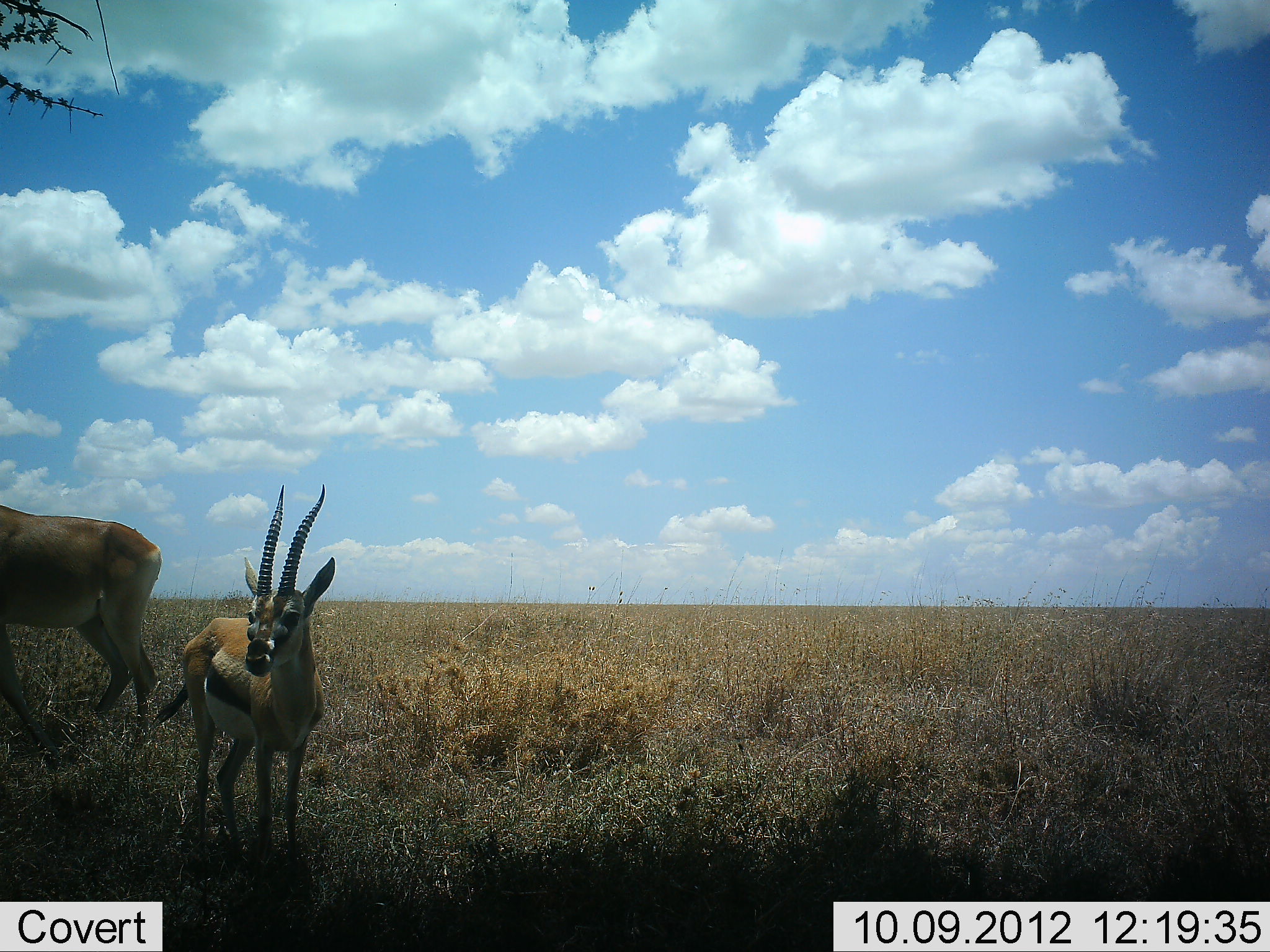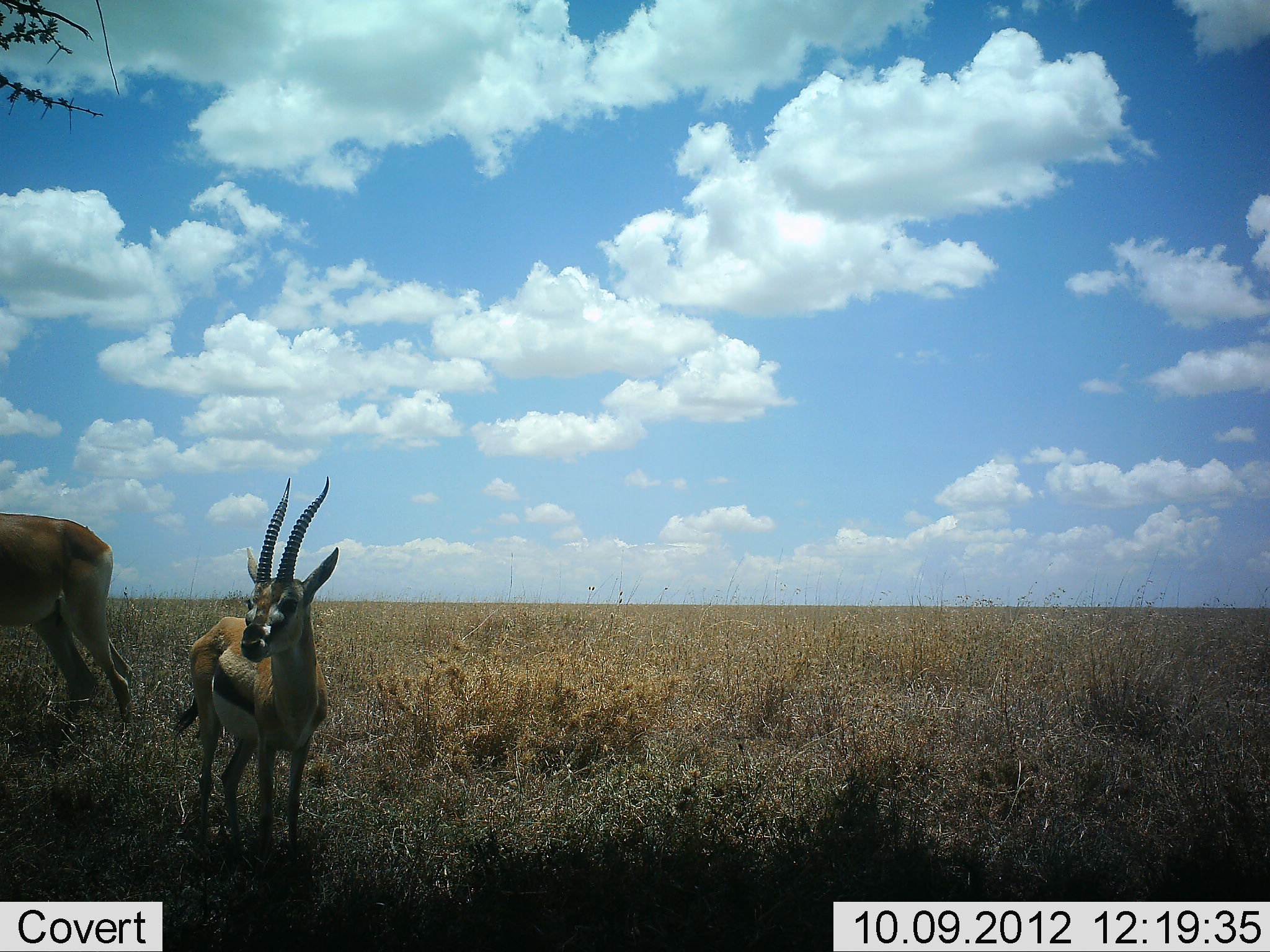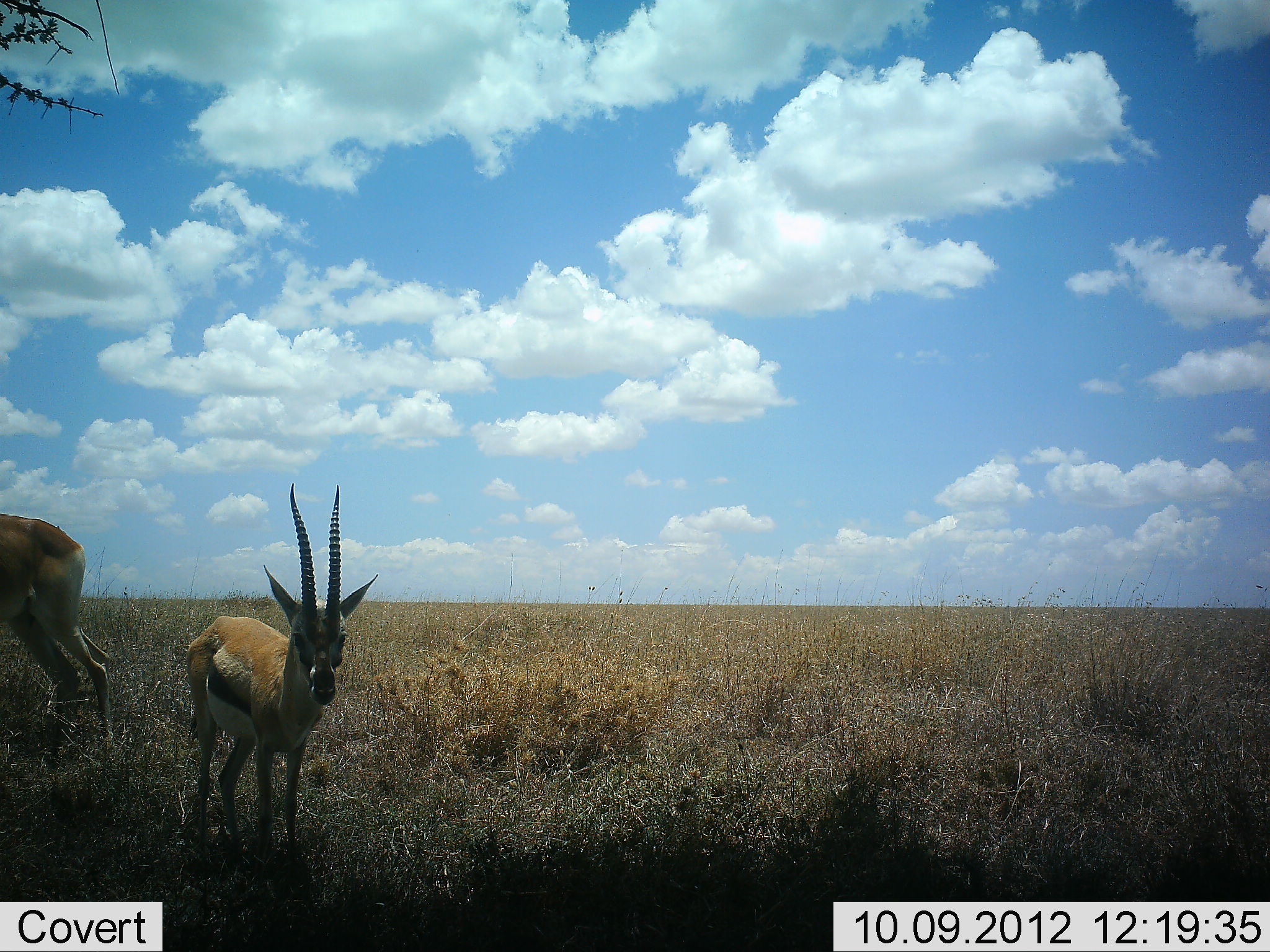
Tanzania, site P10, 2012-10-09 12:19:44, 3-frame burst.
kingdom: Animalia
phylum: Chordata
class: Mammalia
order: Artiodactyla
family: Bovidae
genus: Eudorcas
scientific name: Eudorcas thomsonii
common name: thomson's gazelle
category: gazellethomsons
Gazellethomsons (thomson's gazelle) (Eudorcas thomsonii), count 1. Behavior (volunteer vote fractions): standing 95%, resting 0%, moving 5%, interacting 0%. Young present (vote fraction): 5%. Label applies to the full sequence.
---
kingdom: Animalia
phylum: Chordata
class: Mammalia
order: Artiodactyla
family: Bovidae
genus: Alcelaphus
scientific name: Alcelaphus buselaphus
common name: hartebeest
Hartebeest (Alcelaphus buselaphus), count 1. Behavior (volunteer vote fractions): standing 40%, resting 0%, moving 60%, interacting 0%. Young present (vote fraction): 0%. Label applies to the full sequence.